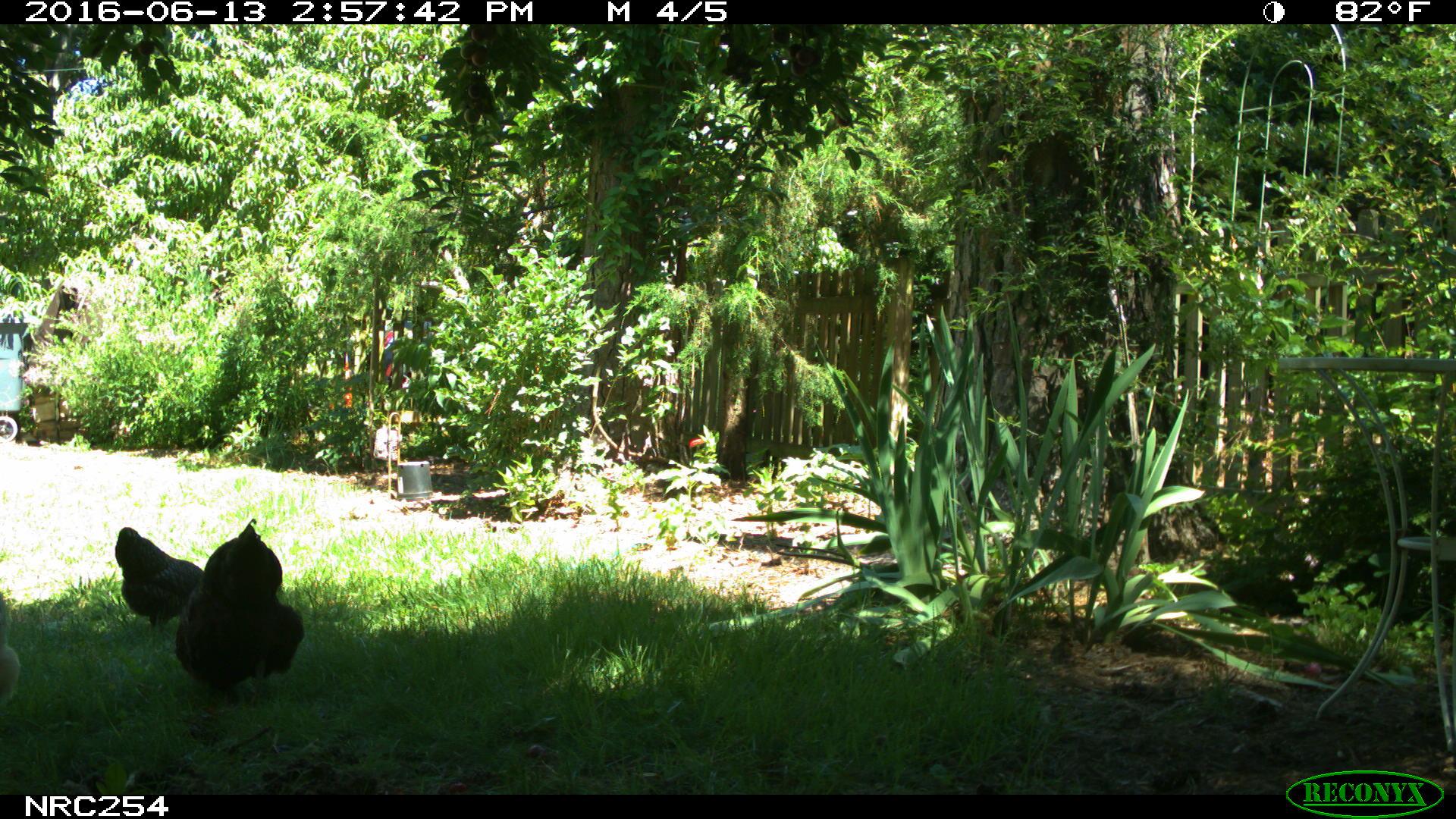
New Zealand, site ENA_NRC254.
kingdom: Animalia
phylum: Chordata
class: Aves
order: Galliformes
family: Phasianidae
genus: Gallus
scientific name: Gallus gallus domesticus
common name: chicken